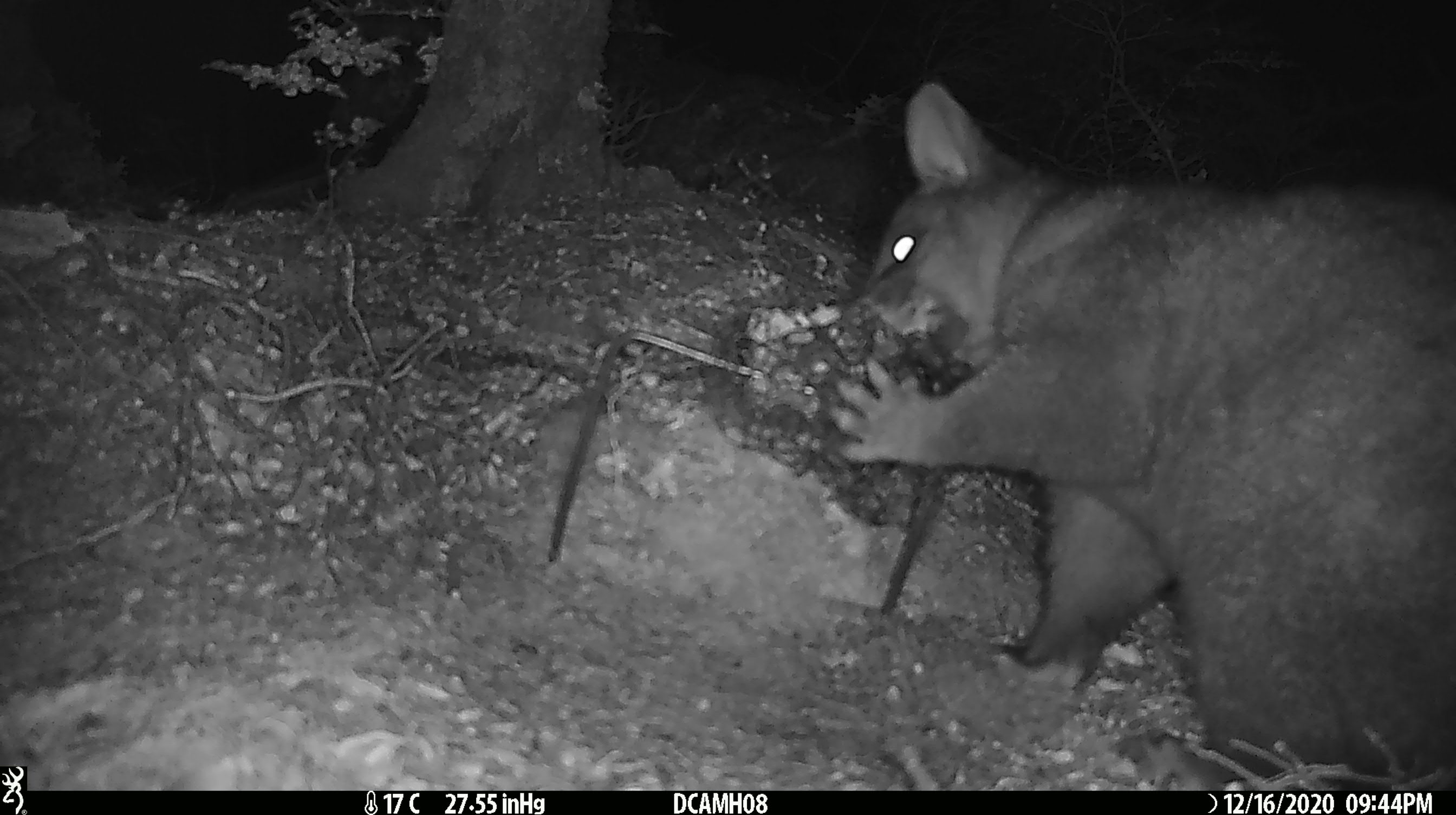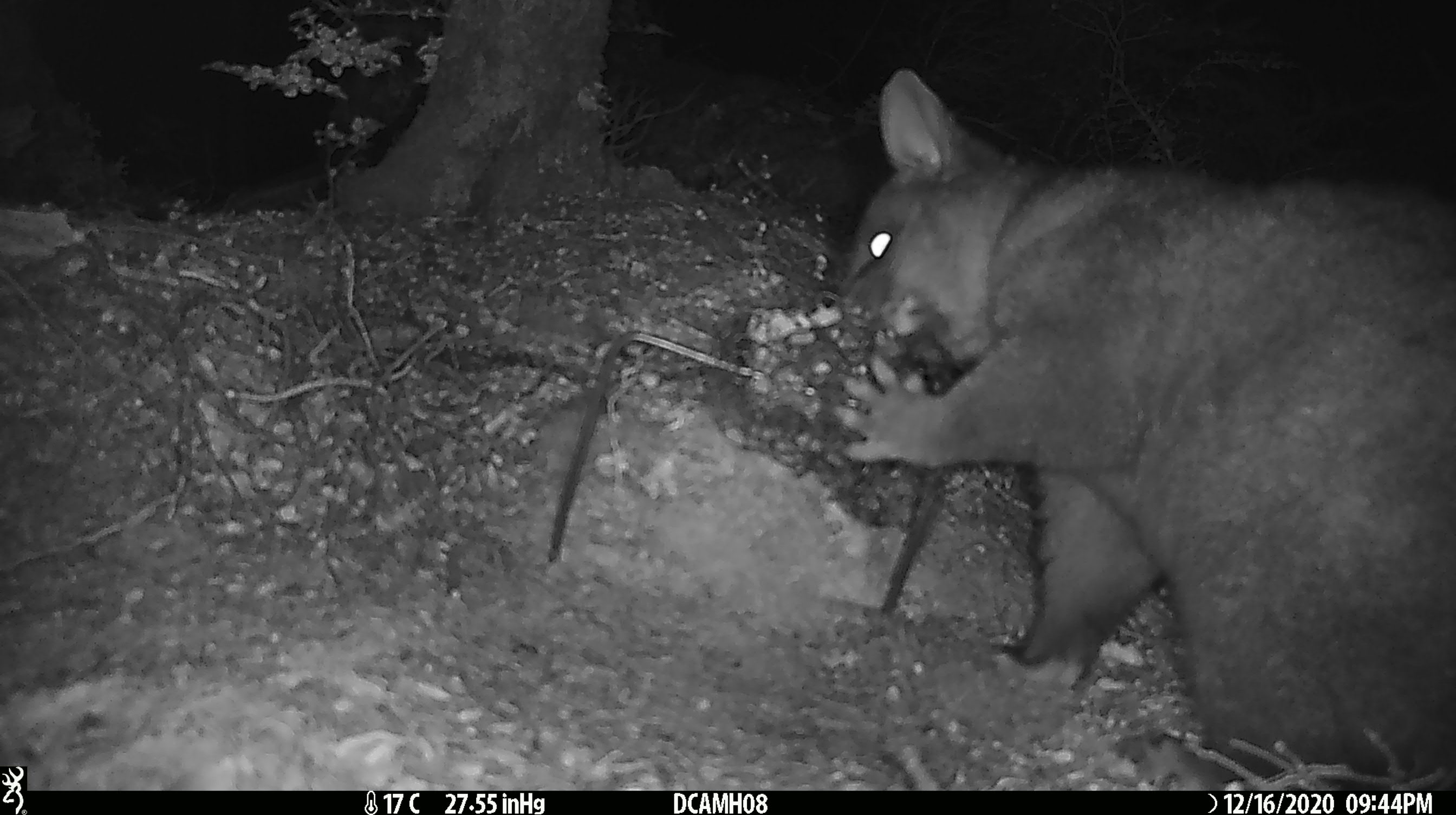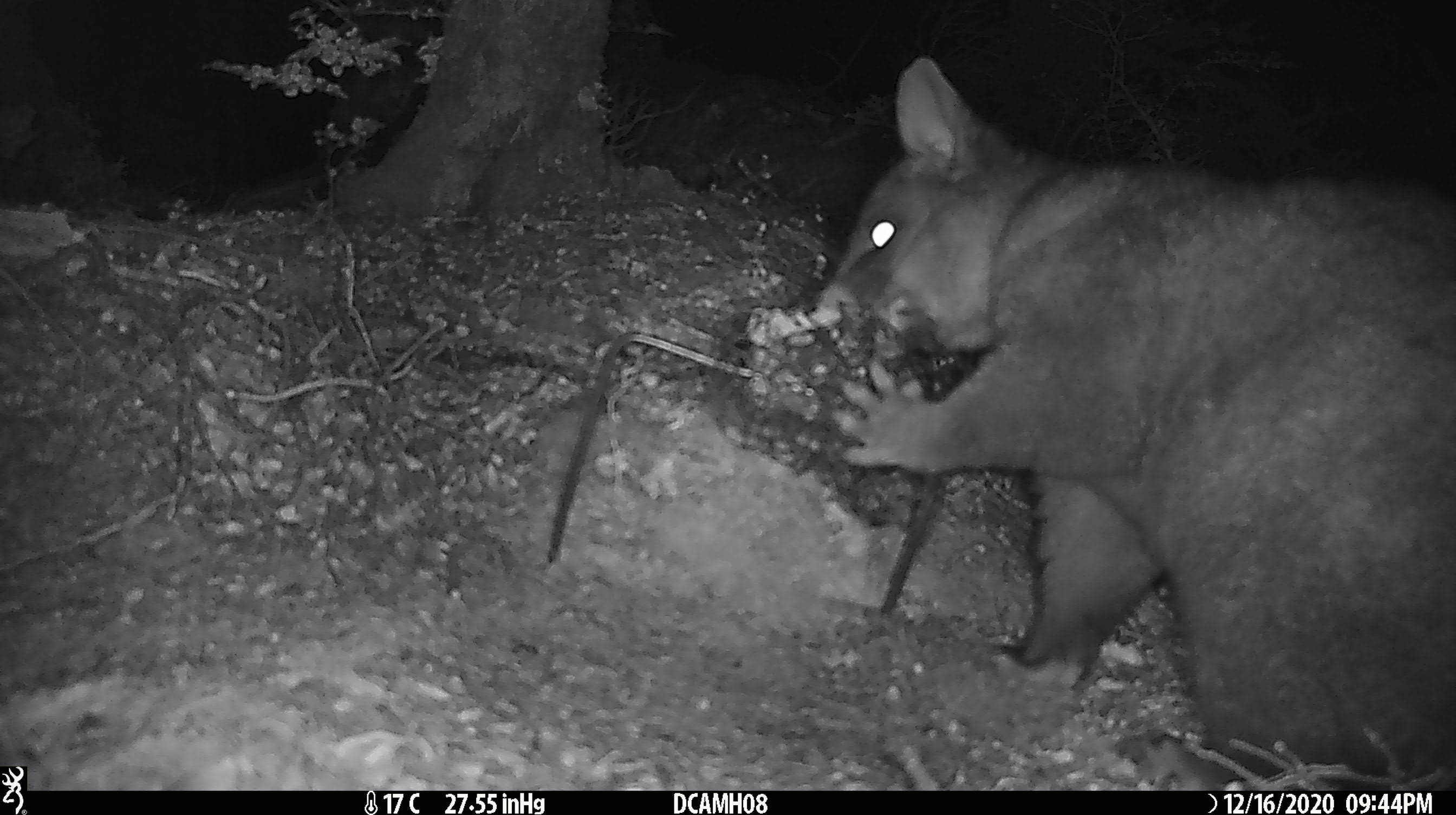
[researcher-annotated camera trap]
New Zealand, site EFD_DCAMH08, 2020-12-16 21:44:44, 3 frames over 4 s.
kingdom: Animalia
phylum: Chordata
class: Mammalia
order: Diprotodontia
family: Phalangeridae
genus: Trichosurus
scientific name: Trichosurus vulpecula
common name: common brushtail possum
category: possum